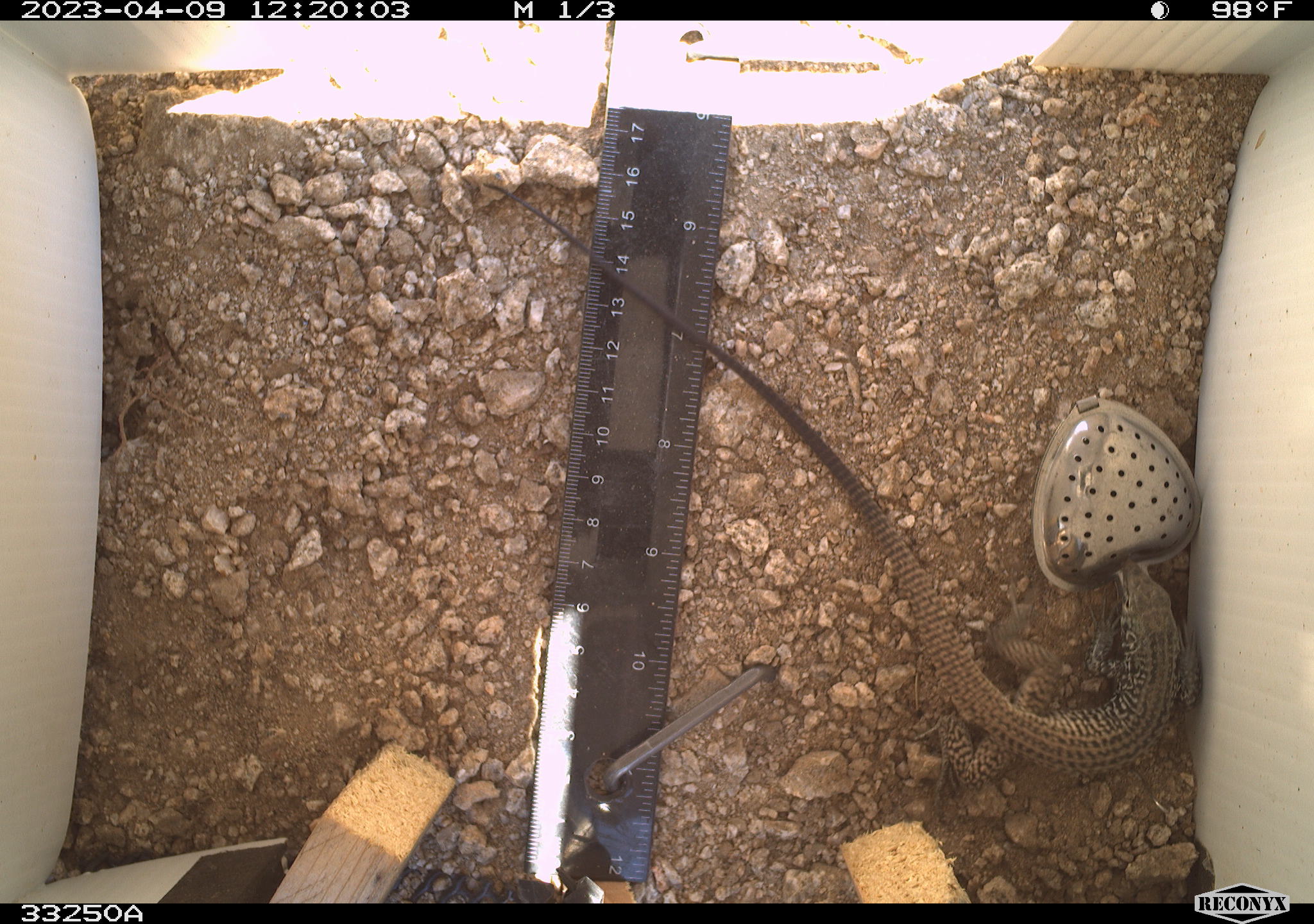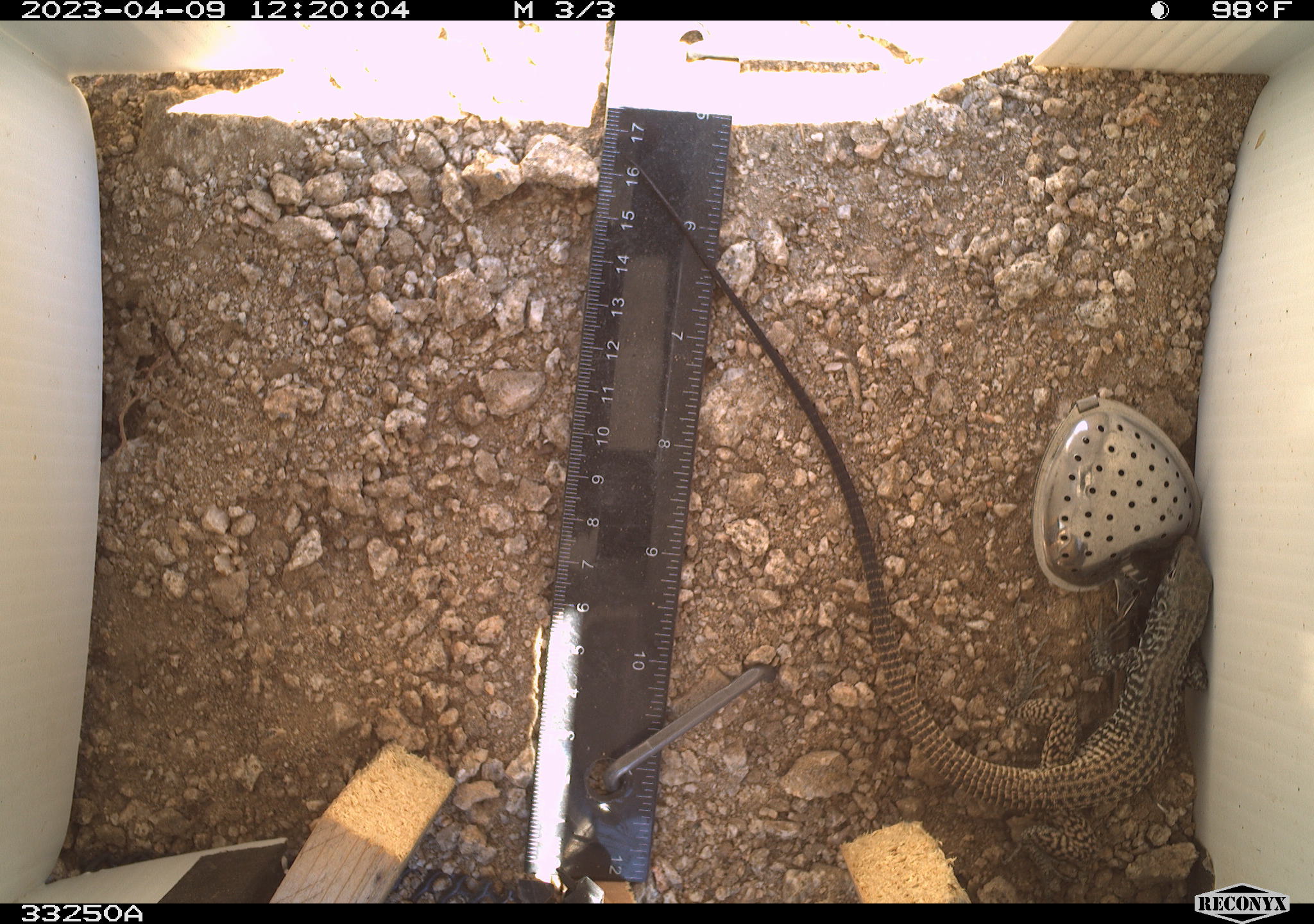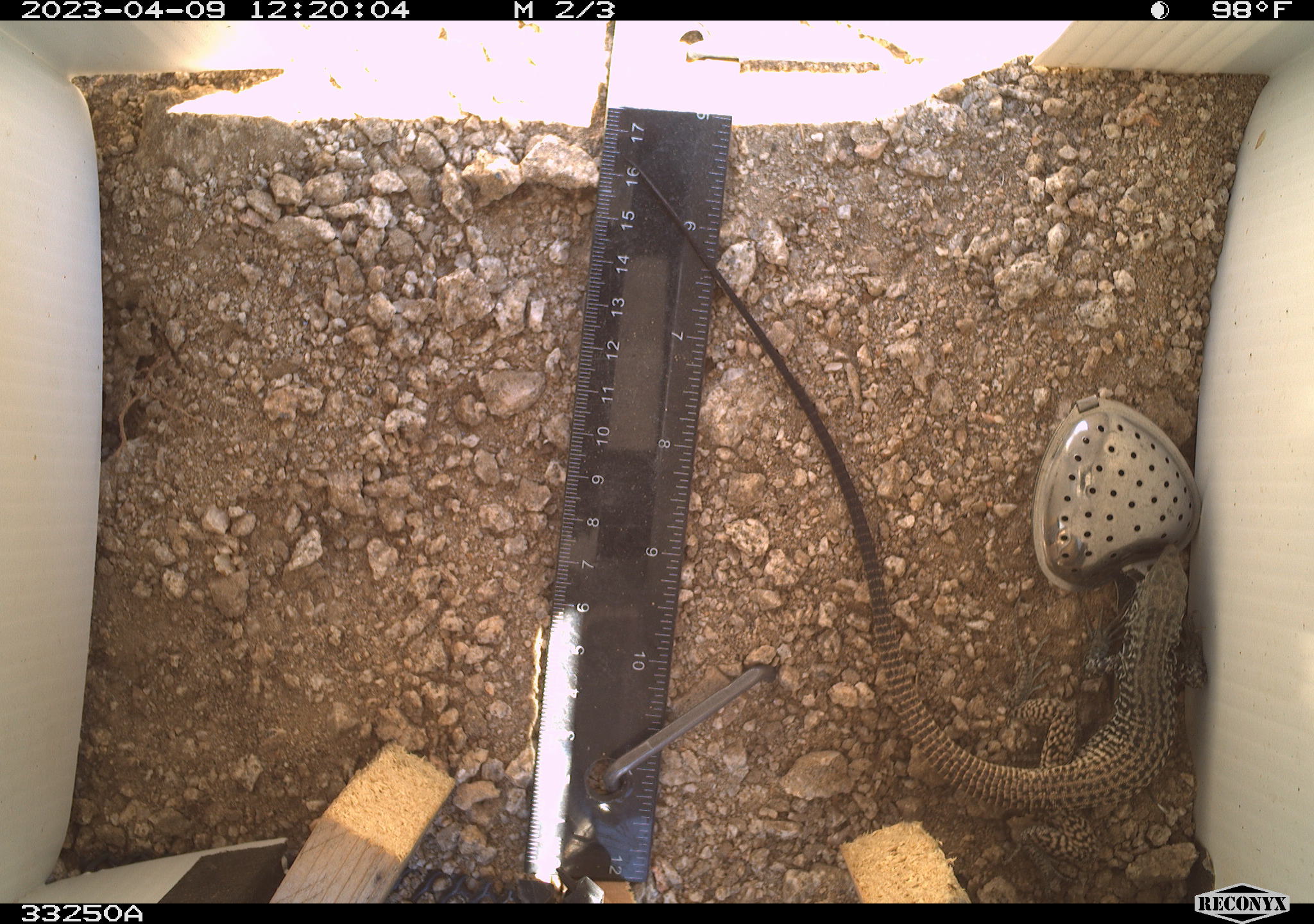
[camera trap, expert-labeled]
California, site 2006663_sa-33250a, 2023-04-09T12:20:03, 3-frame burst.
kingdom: Animalia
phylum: Chordata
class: Reptilia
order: Squamata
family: Teiidae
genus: Aspidoscelis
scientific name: Aspidoscelis tigris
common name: western whiptail